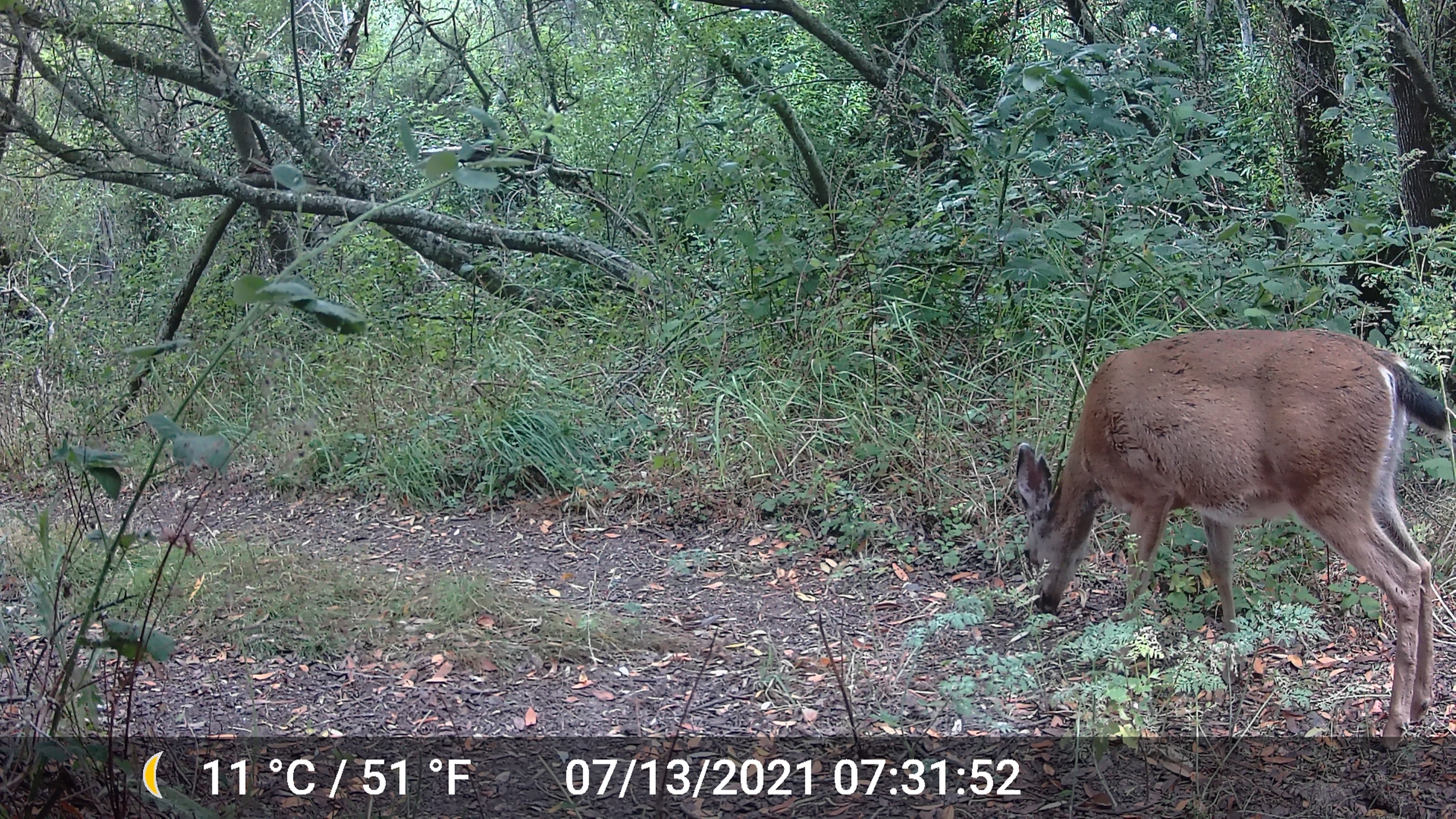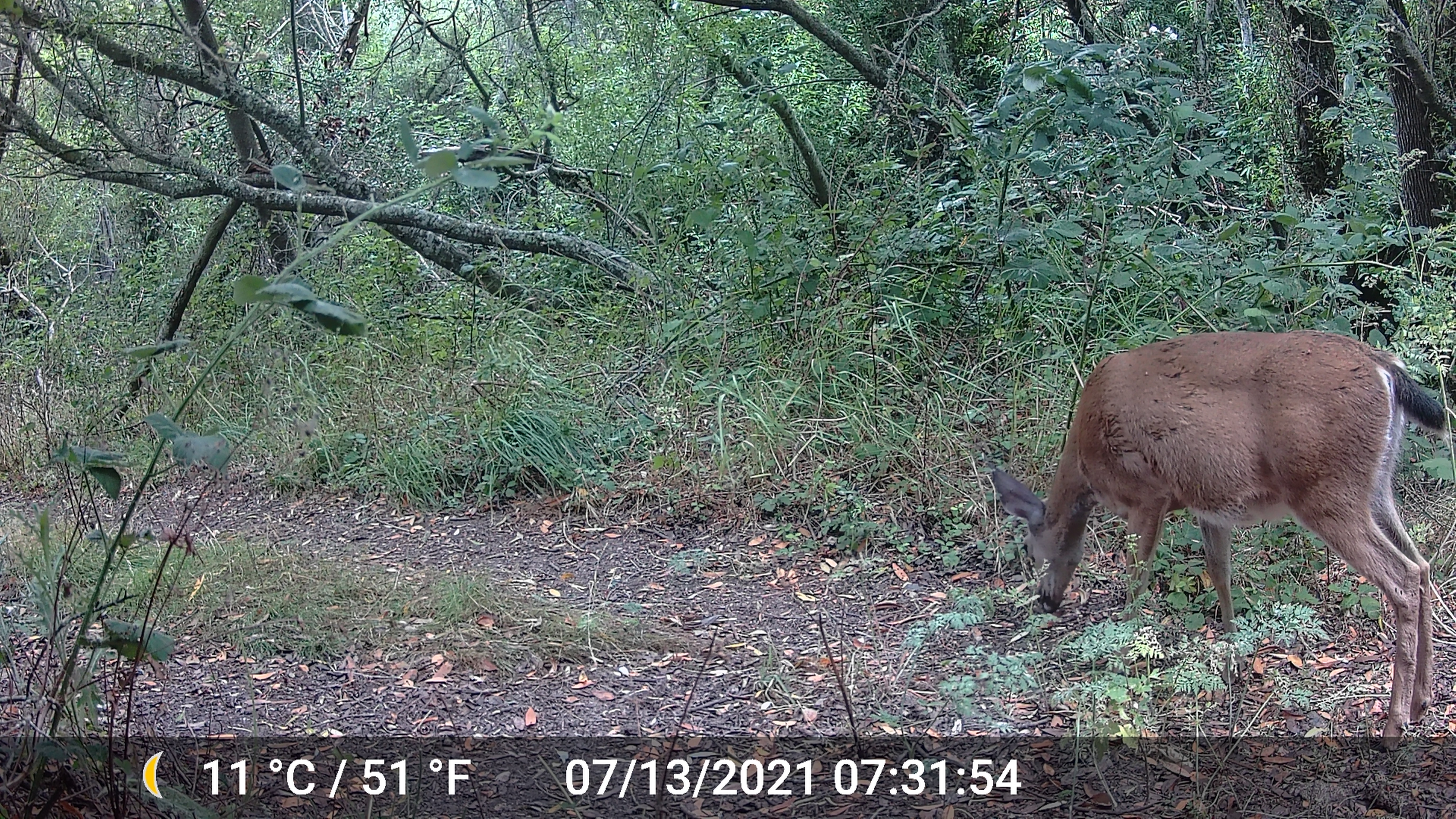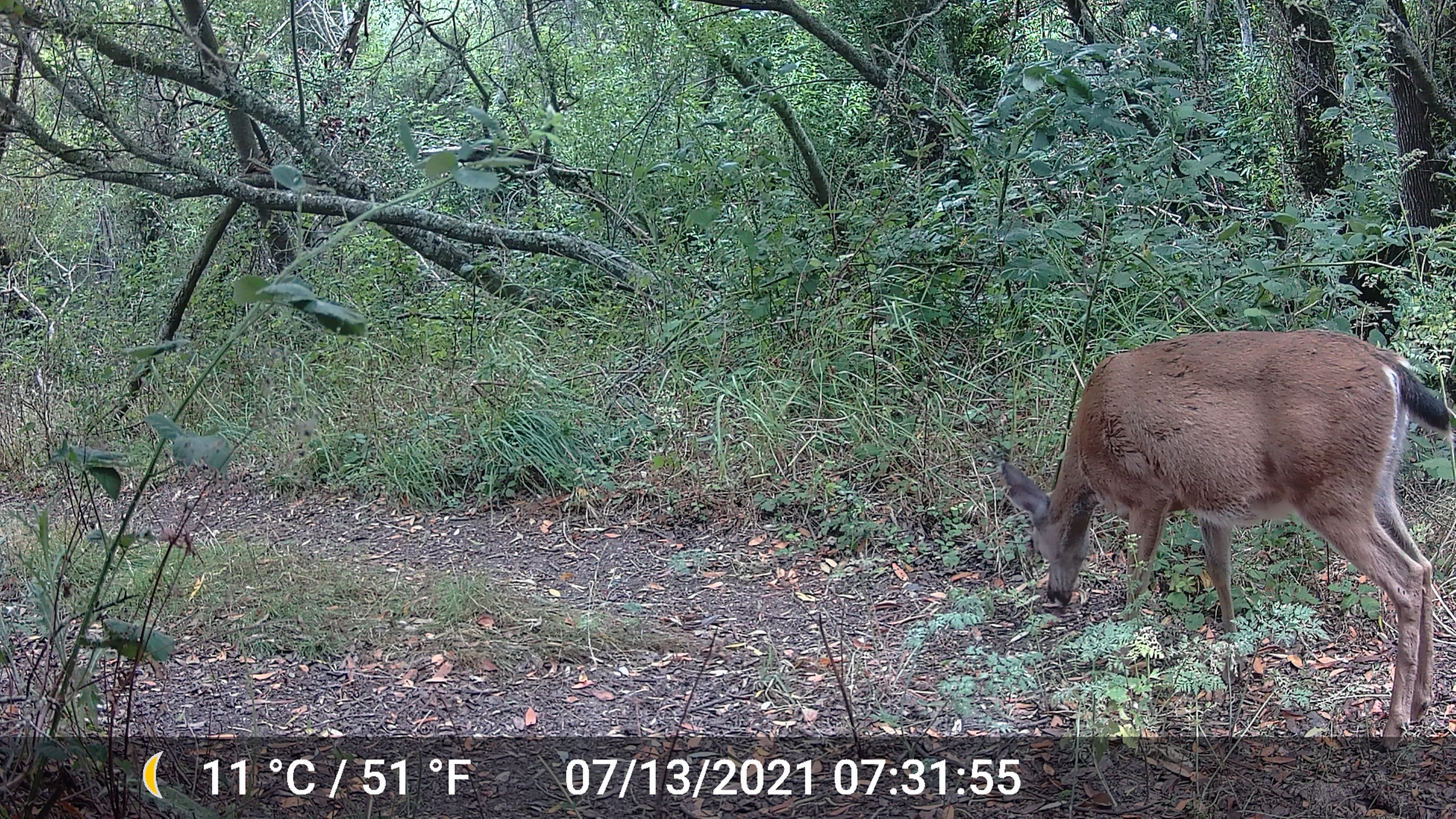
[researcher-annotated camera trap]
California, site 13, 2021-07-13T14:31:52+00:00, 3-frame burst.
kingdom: Animalia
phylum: Chordata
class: Mammalia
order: Artiodactyla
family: Cervidae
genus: Odocoileus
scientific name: Odocoileus hemionus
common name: mule deer